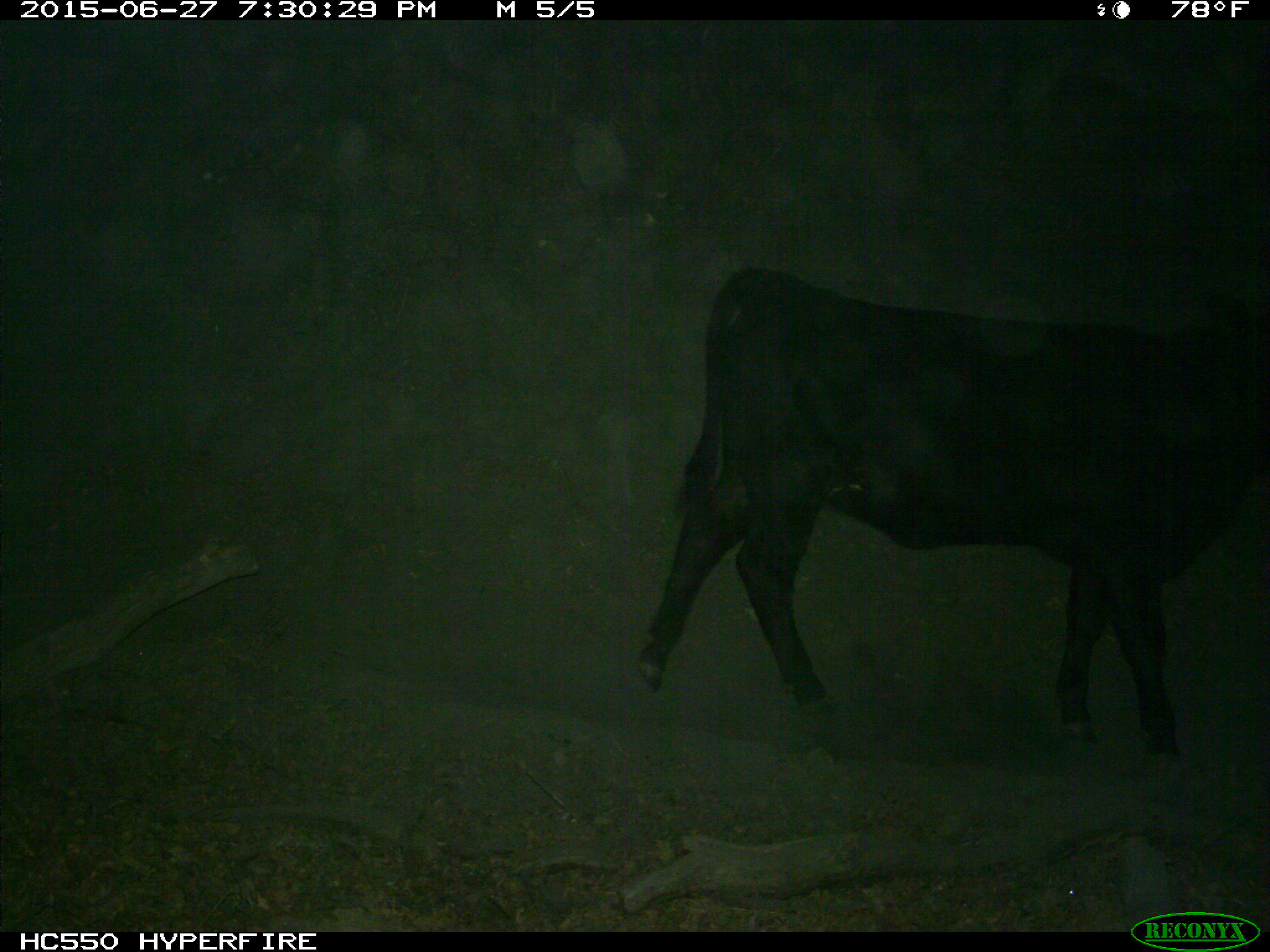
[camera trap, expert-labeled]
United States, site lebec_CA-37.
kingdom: Animalia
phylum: Chordata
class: Mammalia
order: Artiodactyla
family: Bovidae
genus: Bos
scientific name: Bos taurus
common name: domestic cow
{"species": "Bos taurus (domestic cow)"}